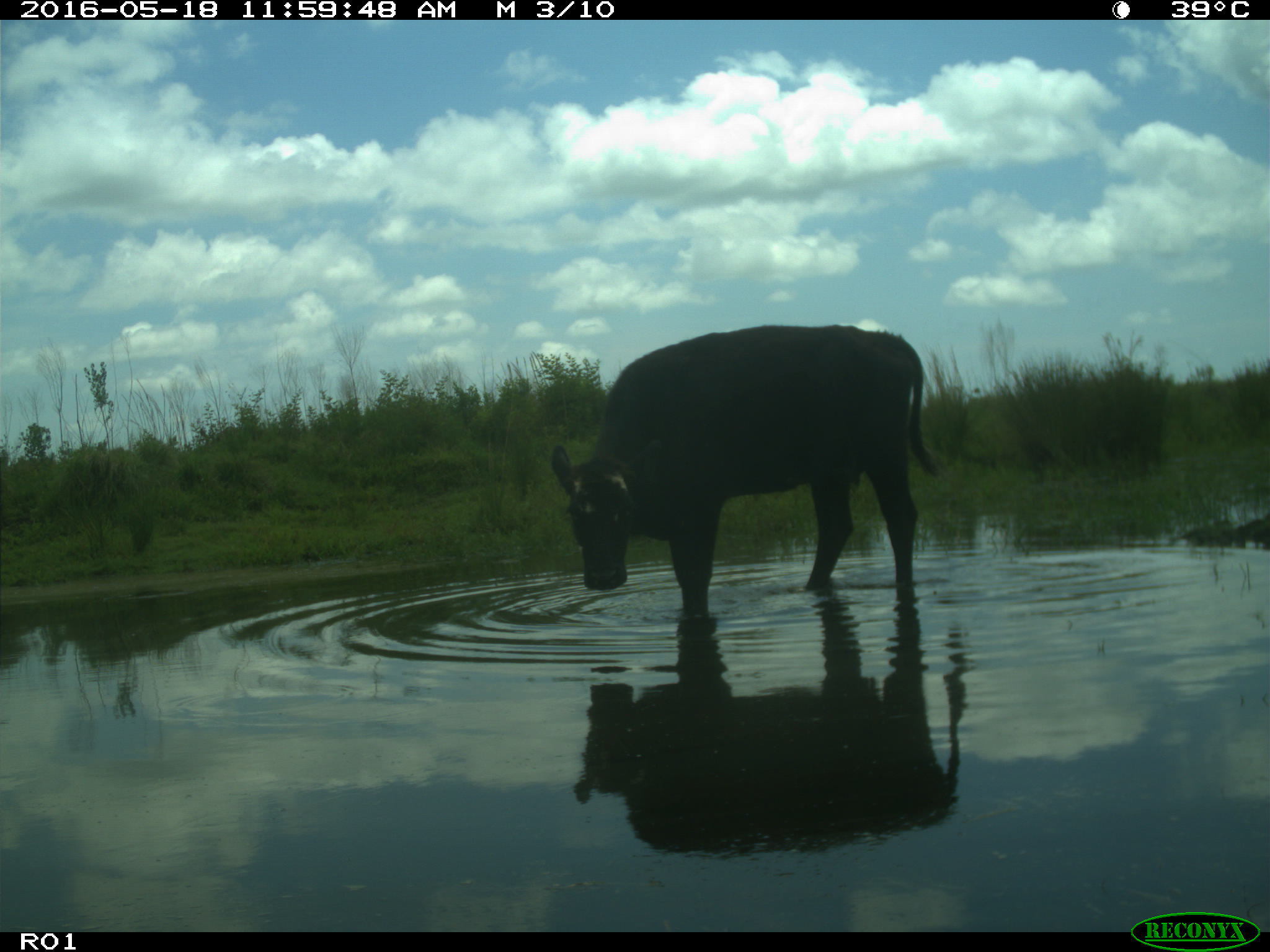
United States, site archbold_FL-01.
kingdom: Animalia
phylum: Chordata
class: Mammalia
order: Artiodactyla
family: Bovidae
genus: Bos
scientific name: Bos taurus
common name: domestic cow